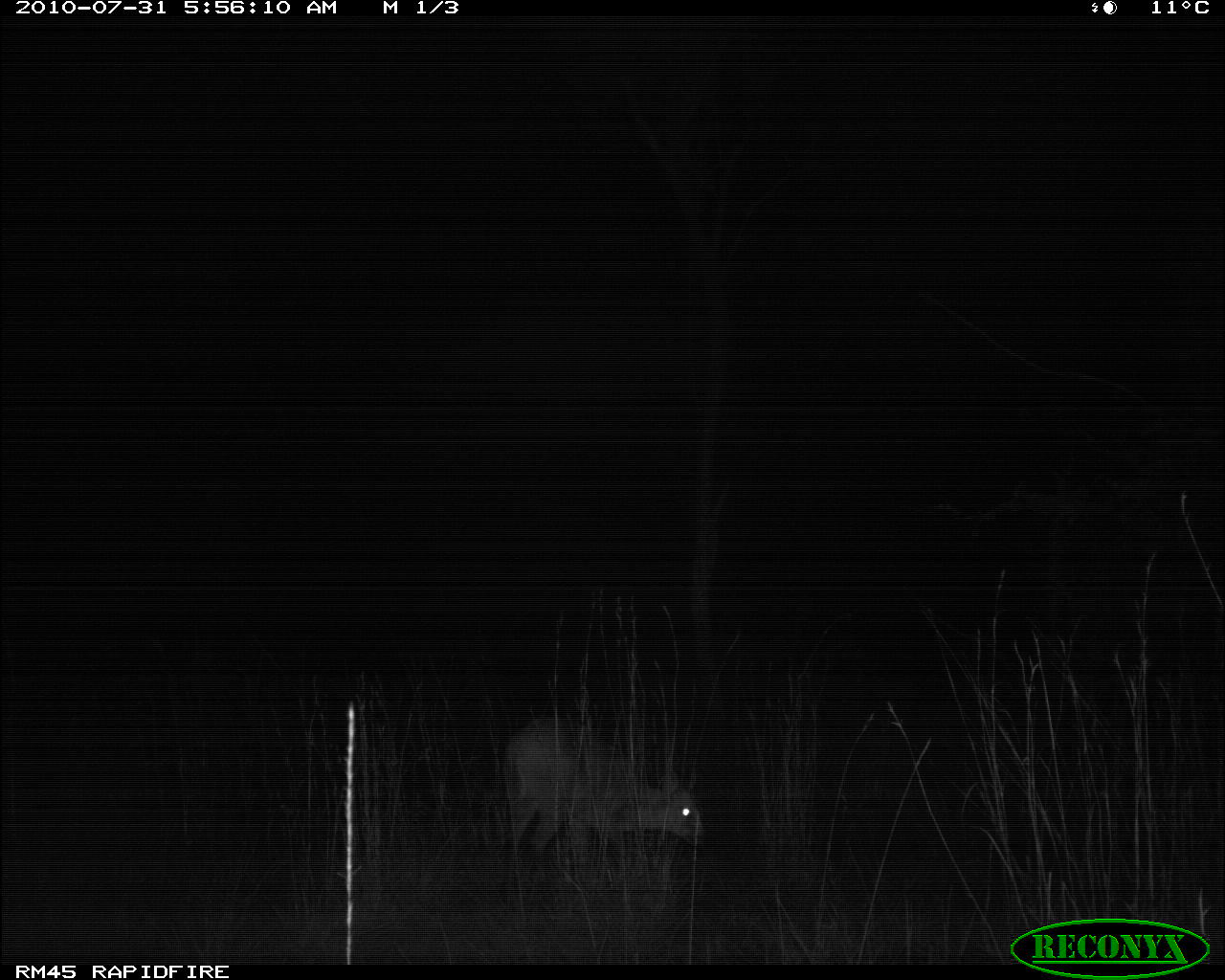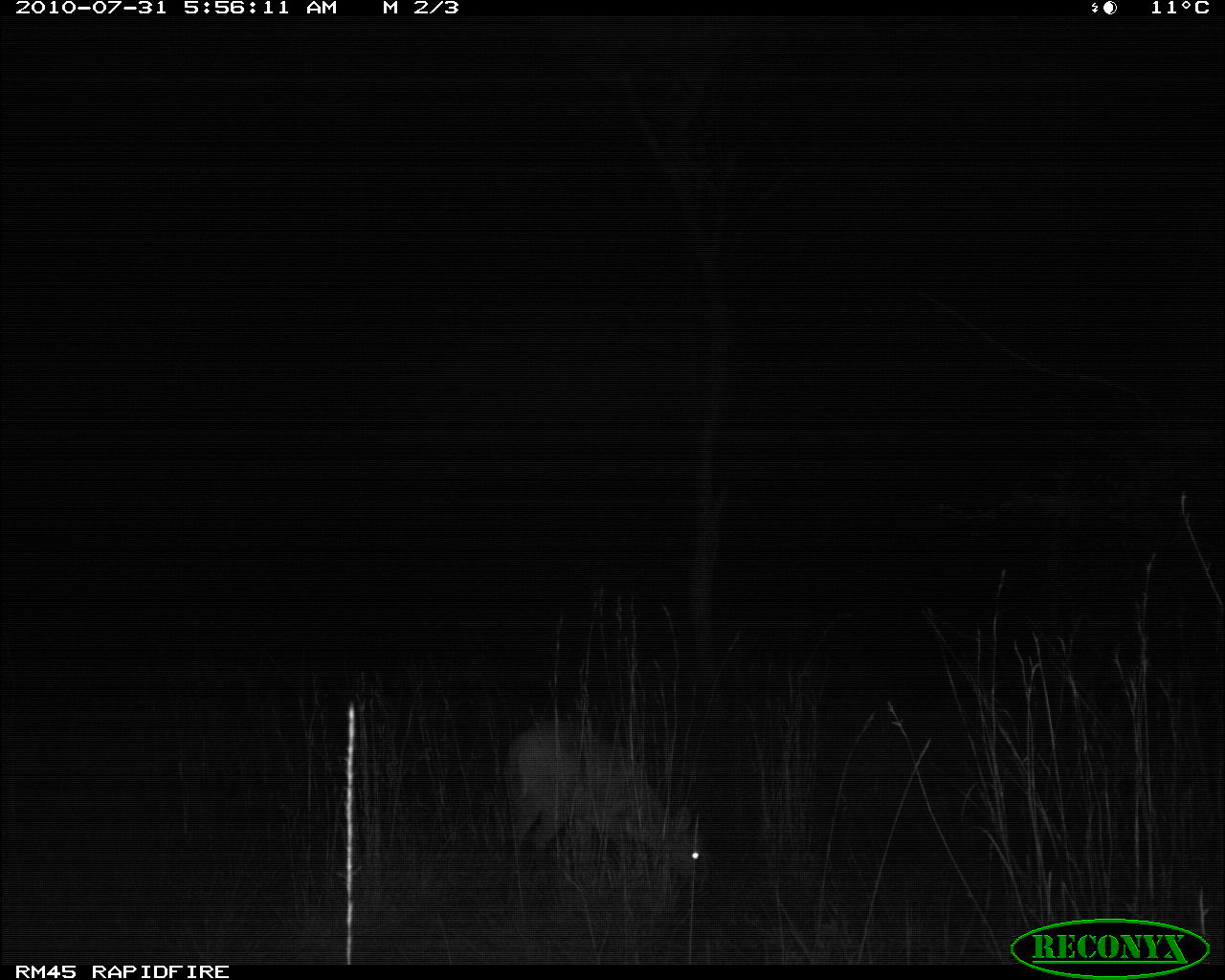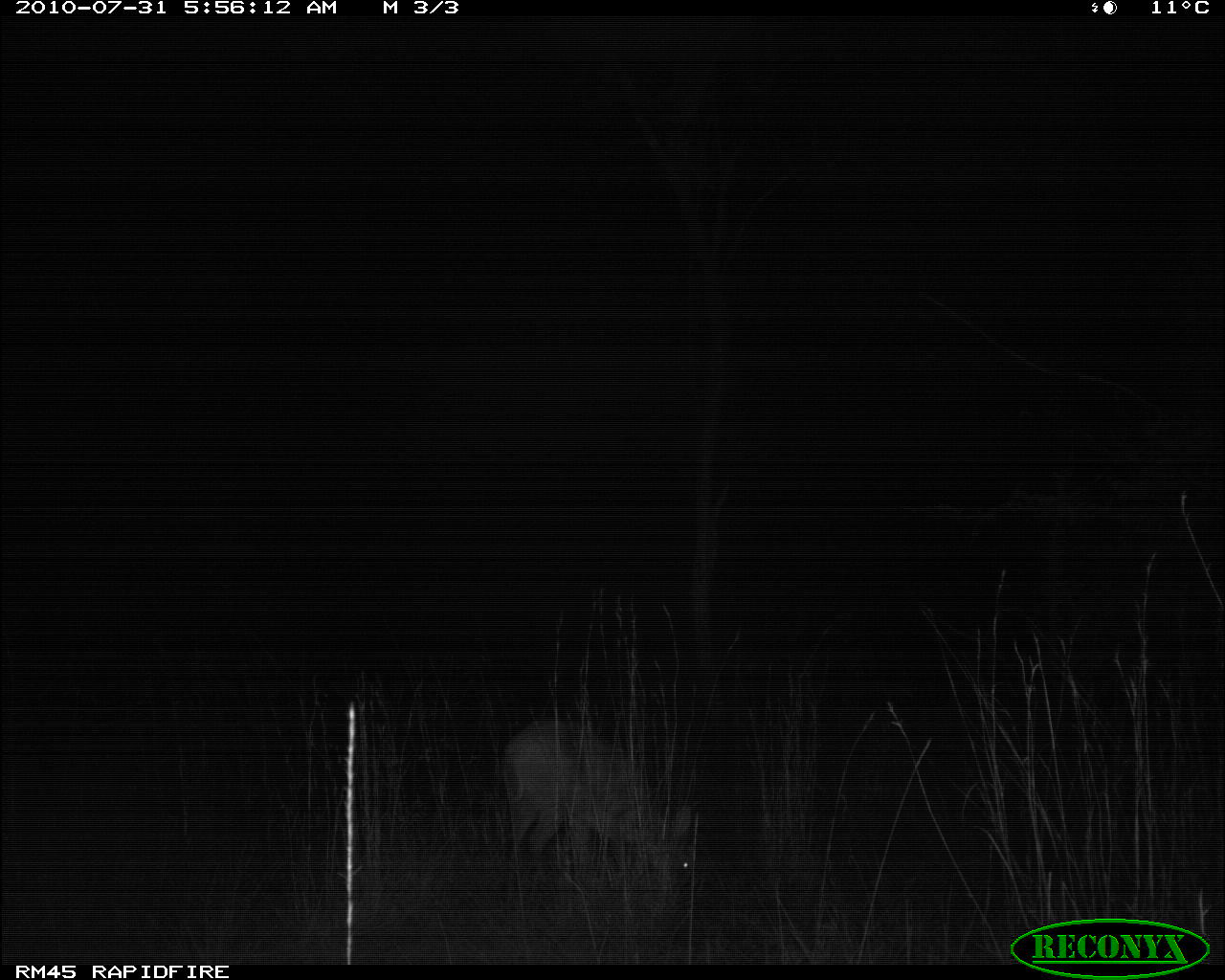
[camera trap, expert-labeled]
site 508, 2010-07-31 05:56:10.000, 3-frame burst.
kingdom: Animalia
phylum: Chordata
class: Mammalia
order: Artiodactyla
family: Bovidae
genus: Sylvicapra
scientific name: Sylvicapra grimmia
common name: bush duiker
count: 1